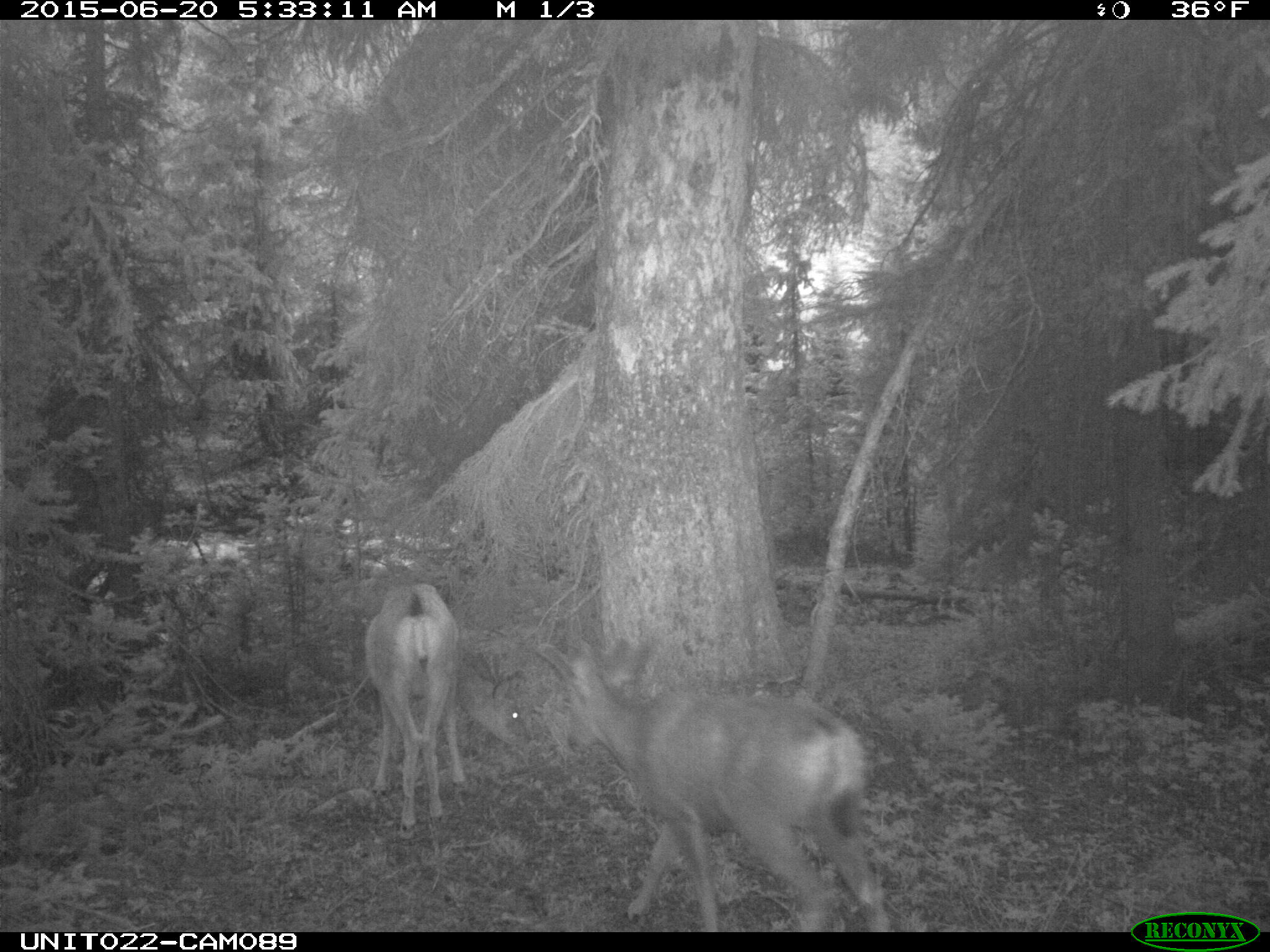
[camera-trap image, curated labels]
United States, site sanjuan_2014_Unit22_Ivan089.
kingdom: Animalia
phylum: Chordata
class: Mammalia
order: Artiodactyla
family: Cervidae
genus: Odocoileus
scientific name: Odocoileus hemionus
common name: mule deer